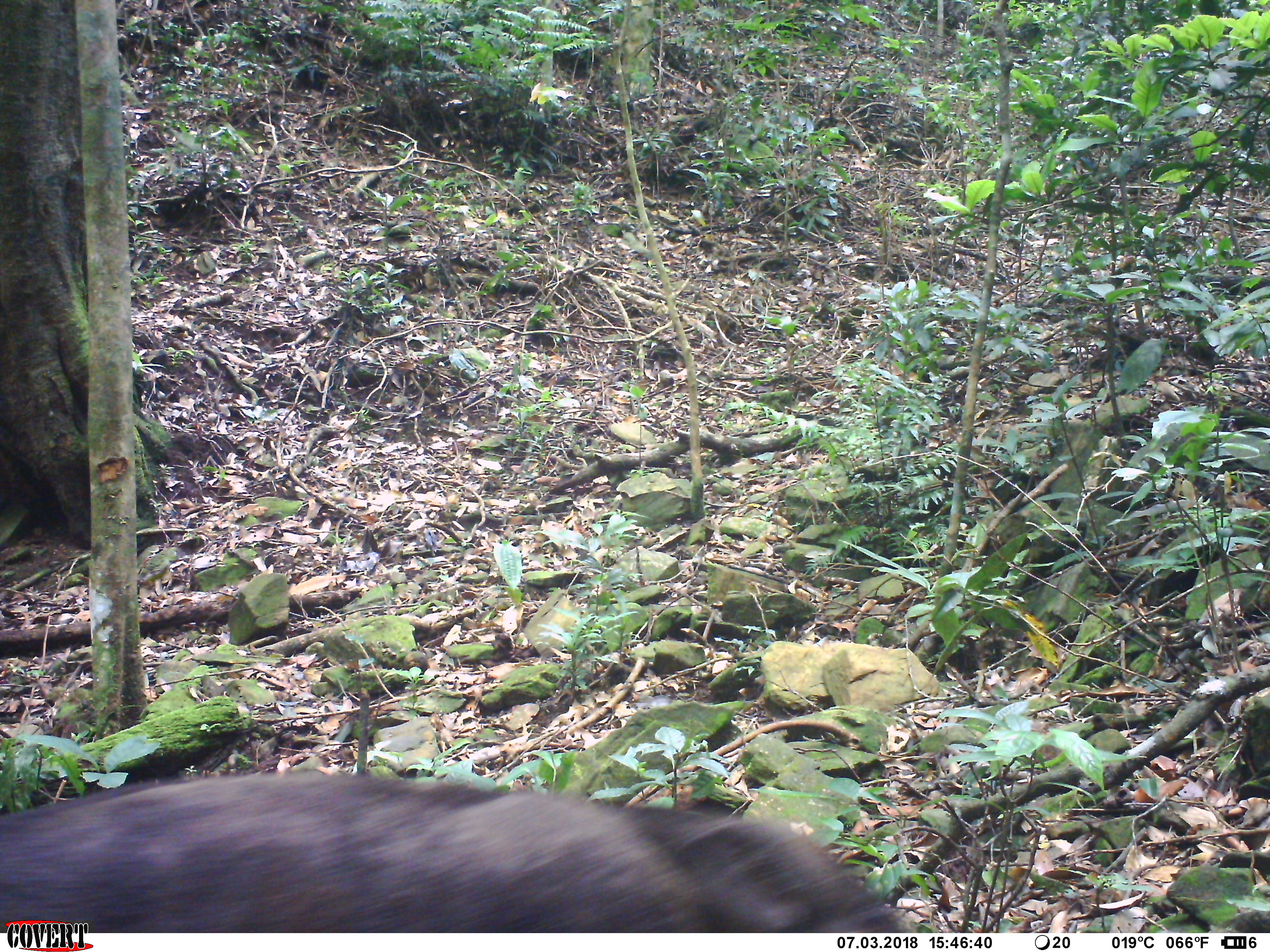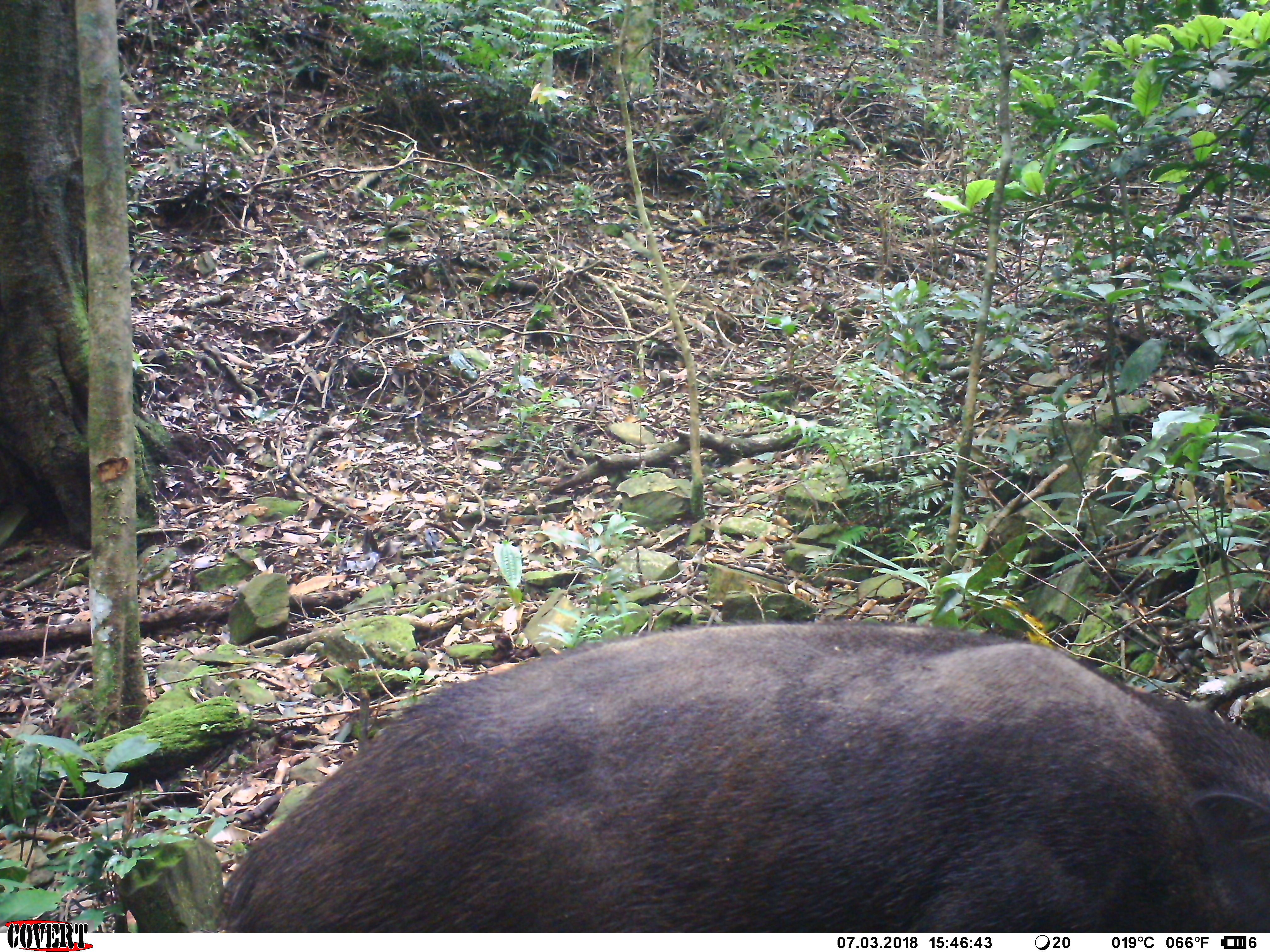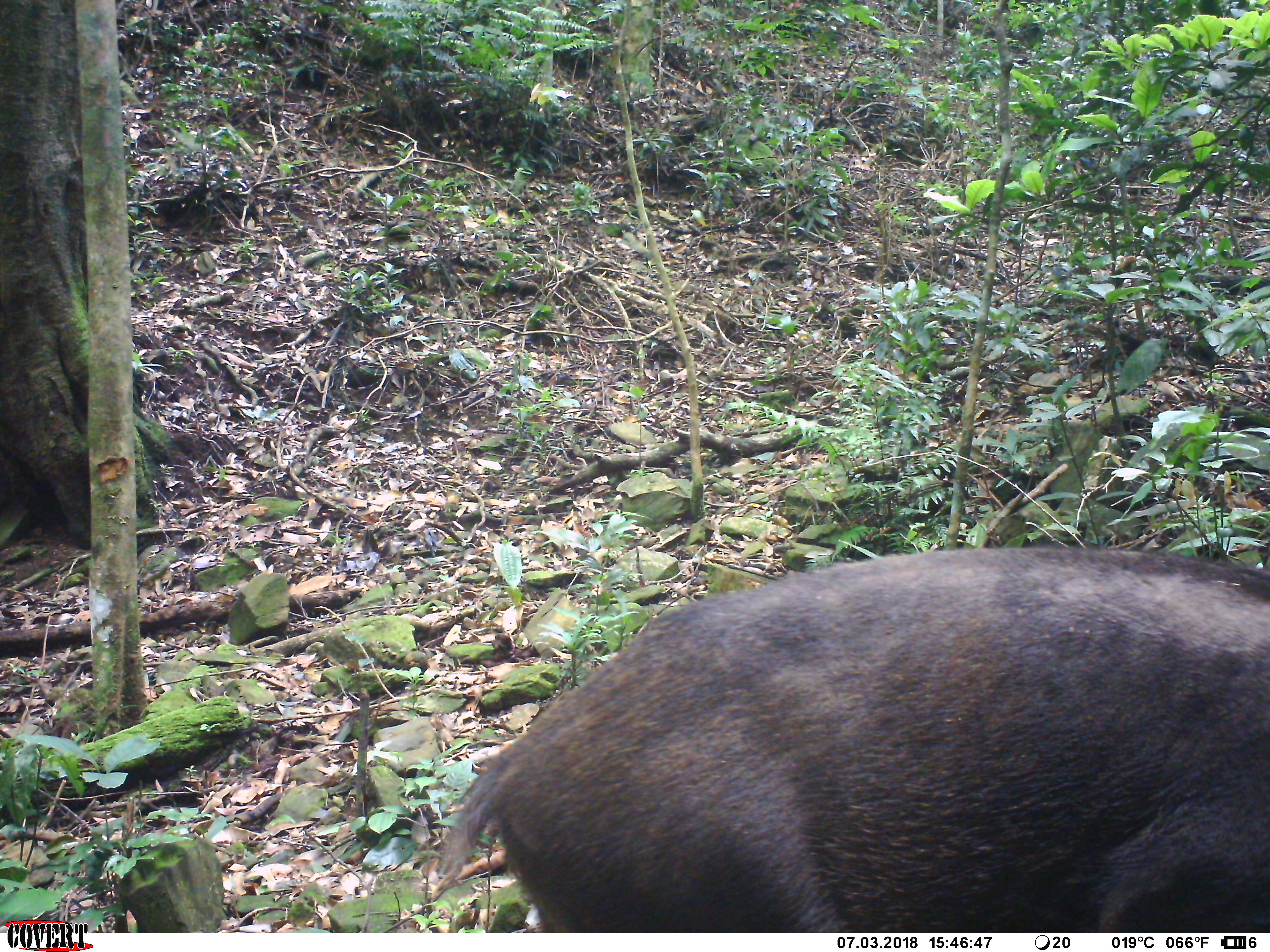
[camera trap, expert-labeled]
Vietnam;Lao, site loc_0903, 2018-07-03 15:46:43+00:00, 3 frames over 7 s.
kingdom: Animalia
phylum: Chordata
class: Mammalia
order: Artiodactyla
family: Suidae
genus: Sus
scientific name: Sus scrofa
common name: eurasian wild pig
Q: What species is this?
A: Eurasian wild pig (Sus scrofa).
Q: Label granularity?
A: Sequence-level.